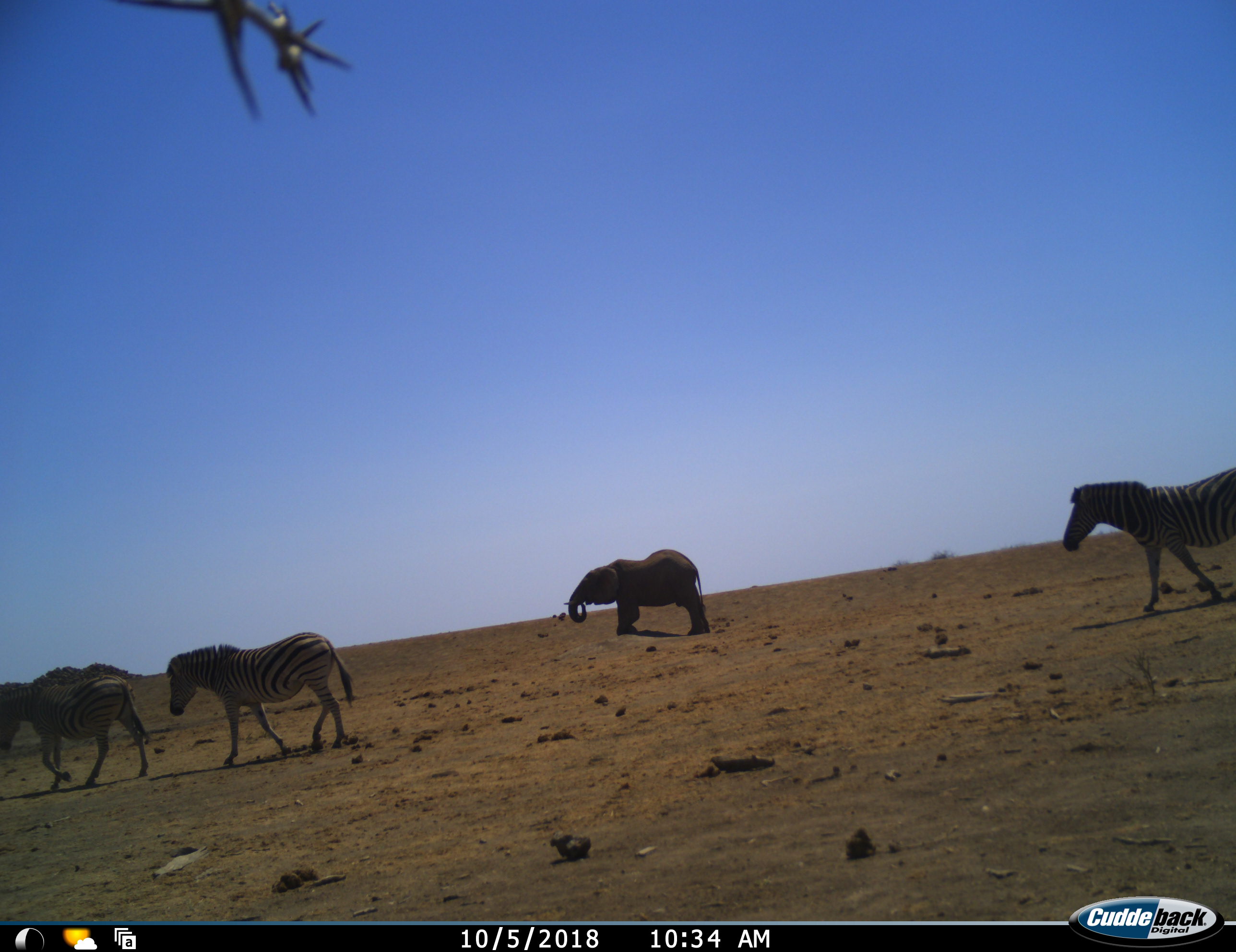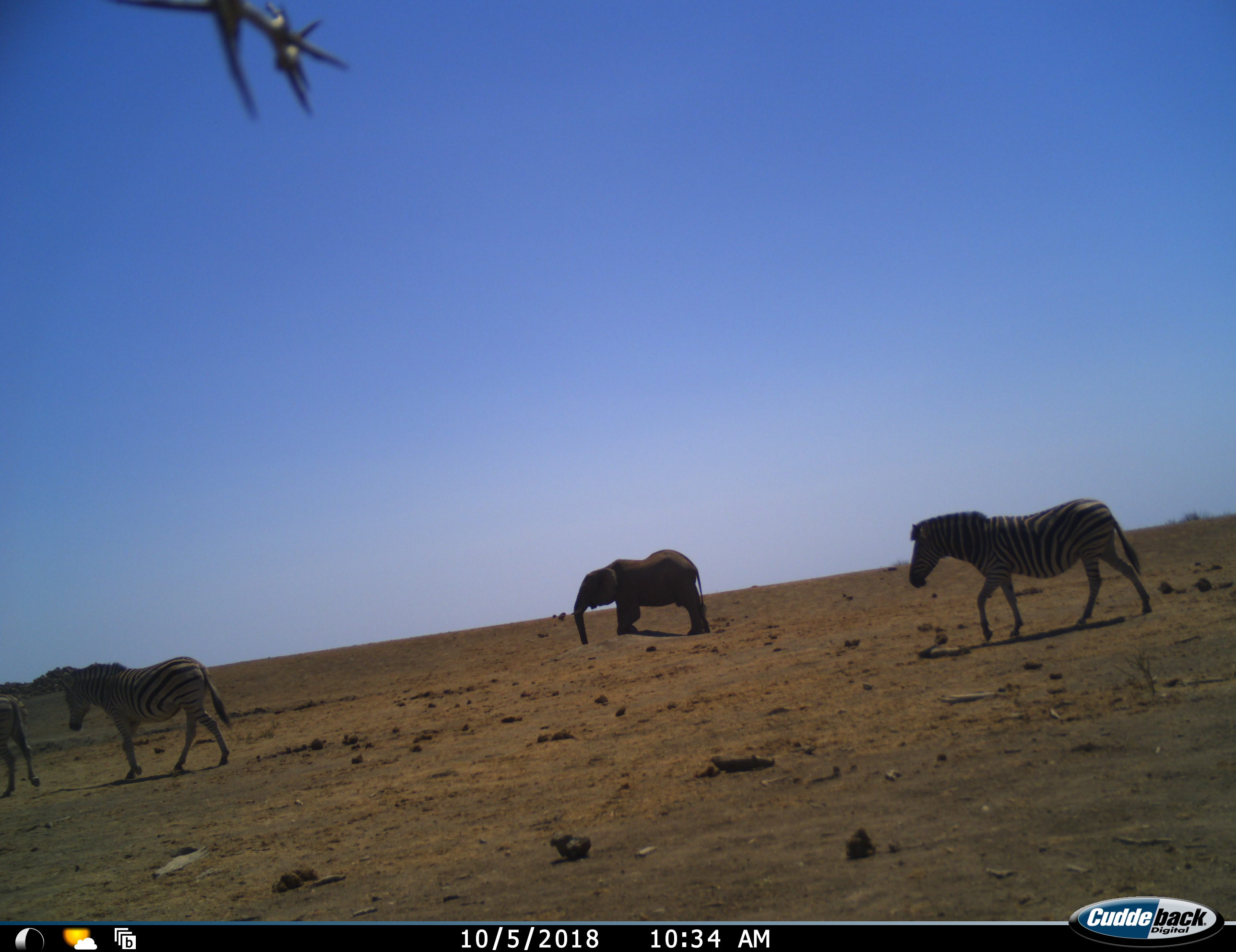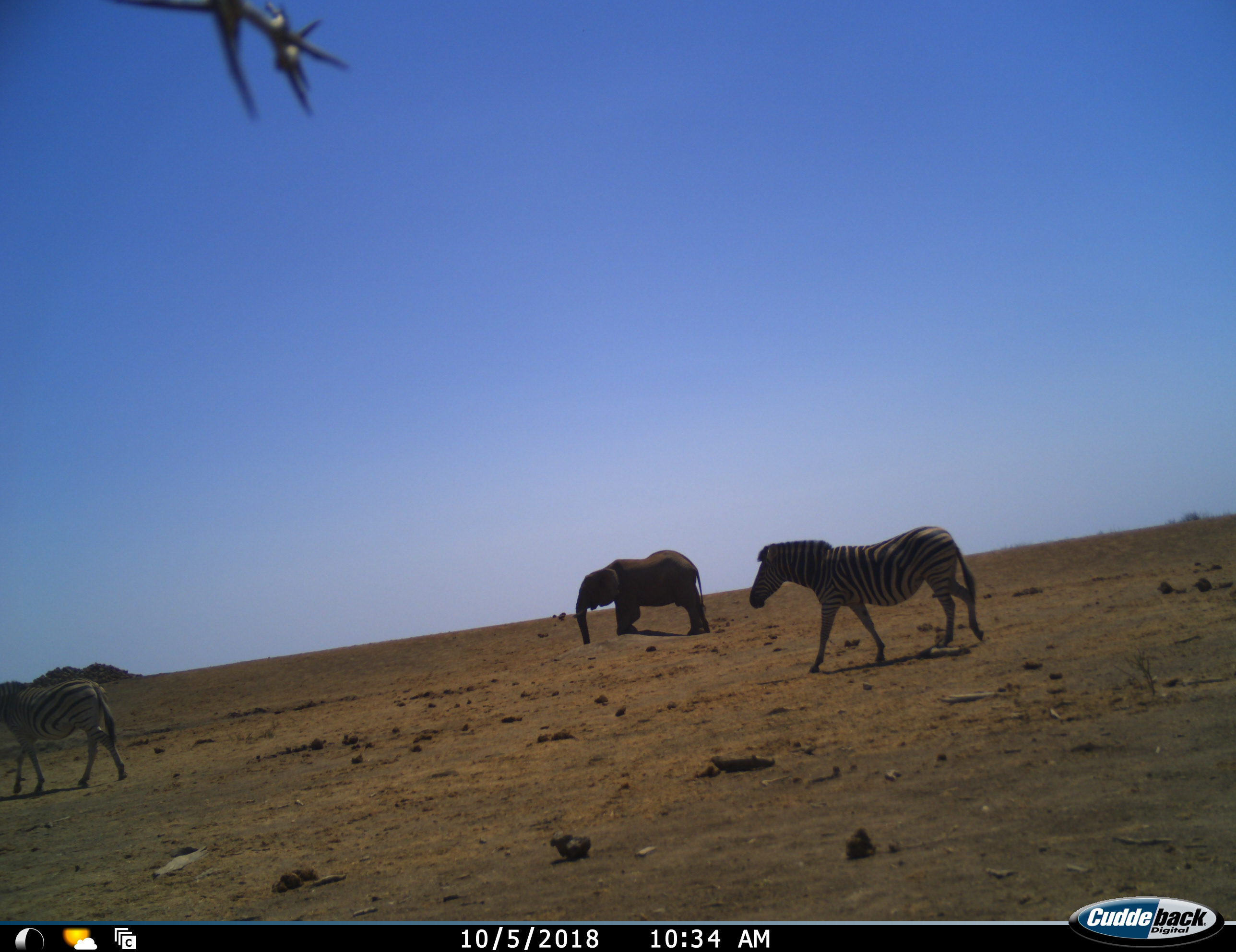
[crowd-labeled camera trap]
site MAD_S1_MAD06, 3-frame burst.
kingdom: Animalia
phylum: Chordata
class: Mammalia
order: Proboscidea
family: Elephantidae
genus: Loxodonta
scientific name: Loxodonta africana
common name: african bush elephant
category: elephant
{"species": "elephant (african bush elephant) (Loxodonta africana)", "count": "1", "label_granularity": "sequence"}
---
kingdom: Animalia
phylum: Chordata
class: Mammalia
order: Perissodactyla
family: Equidae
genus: Equus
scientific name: Equus quagga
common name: plains zebra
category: zebraplains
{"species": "zebraplains (plains zebra) (Equus quagga)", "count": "3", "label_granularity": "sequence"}